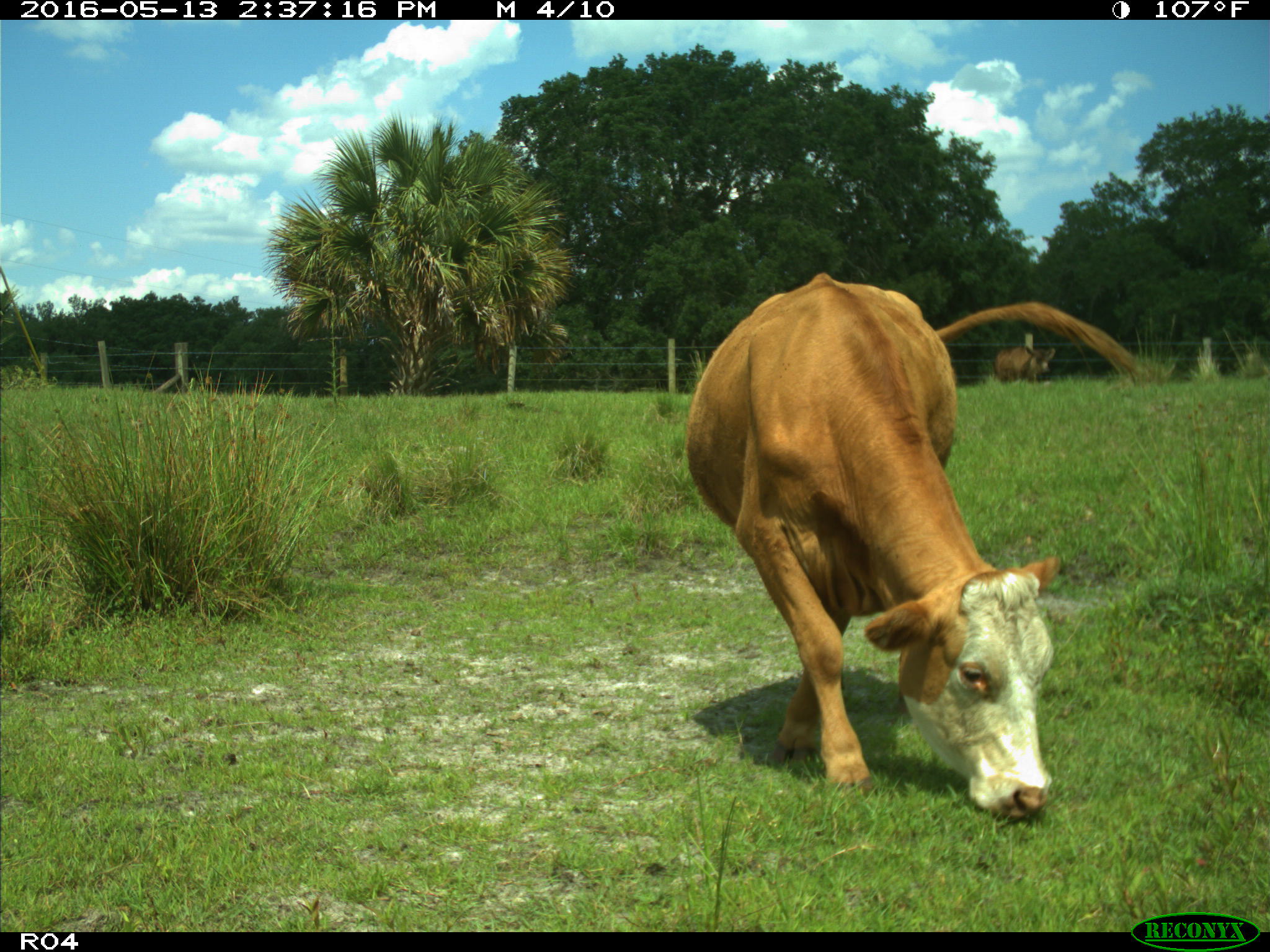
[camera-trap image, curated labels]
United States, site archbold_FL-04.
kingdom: Animalia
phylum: Chordata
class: Mammalia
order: Artiodactyla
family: Bovidae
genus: Bos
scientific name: Bos taurus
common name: domestic cow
Bos taurus (domestic cow).